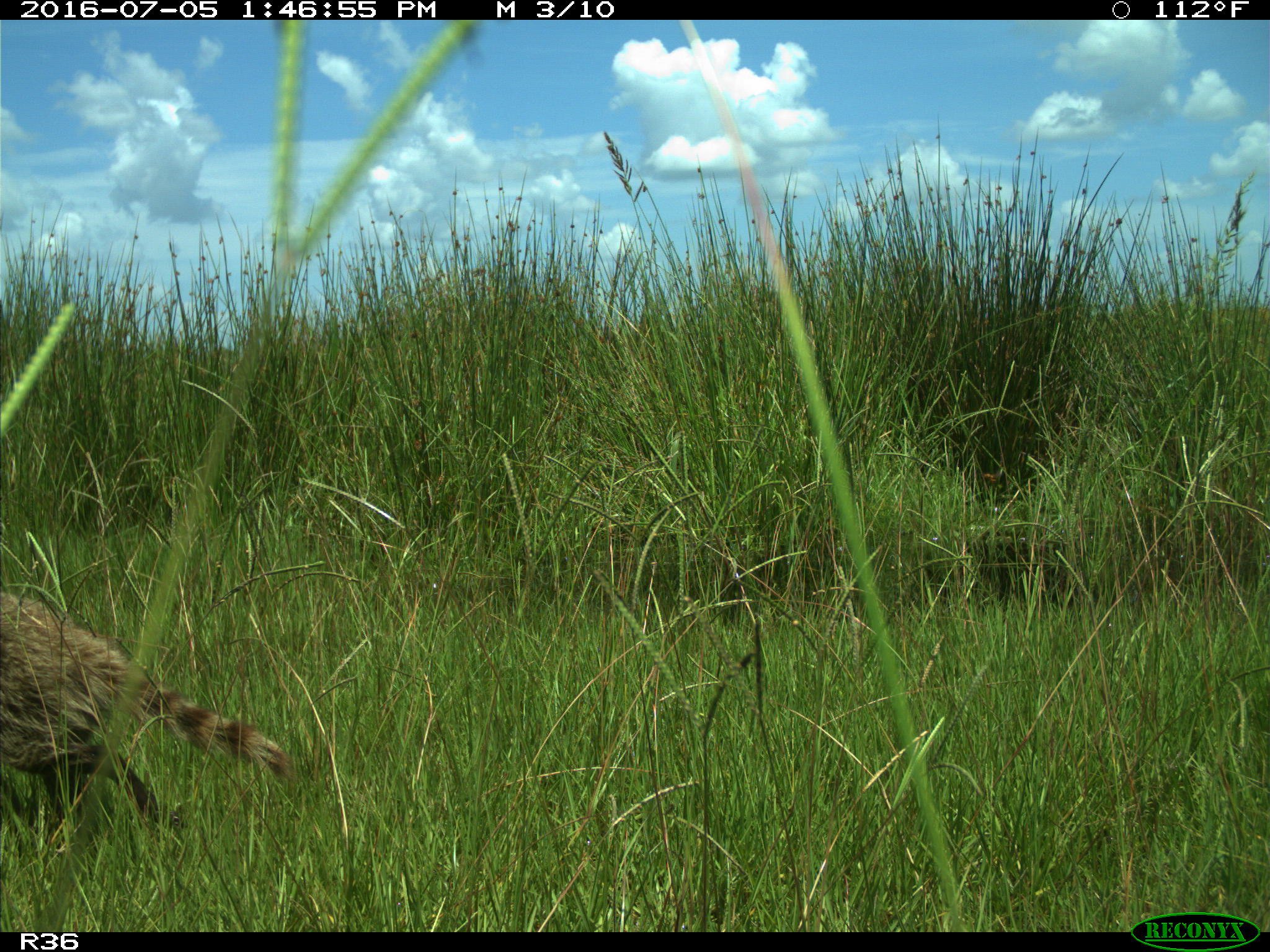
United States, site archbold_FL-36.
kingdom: Animalia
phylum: Chordata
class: Mammalia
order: Carnivora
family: Procyonidae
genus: Procyon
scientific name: Procyon lotor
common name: common raccoon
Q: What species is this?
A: Procyon lotor (common raccoon).